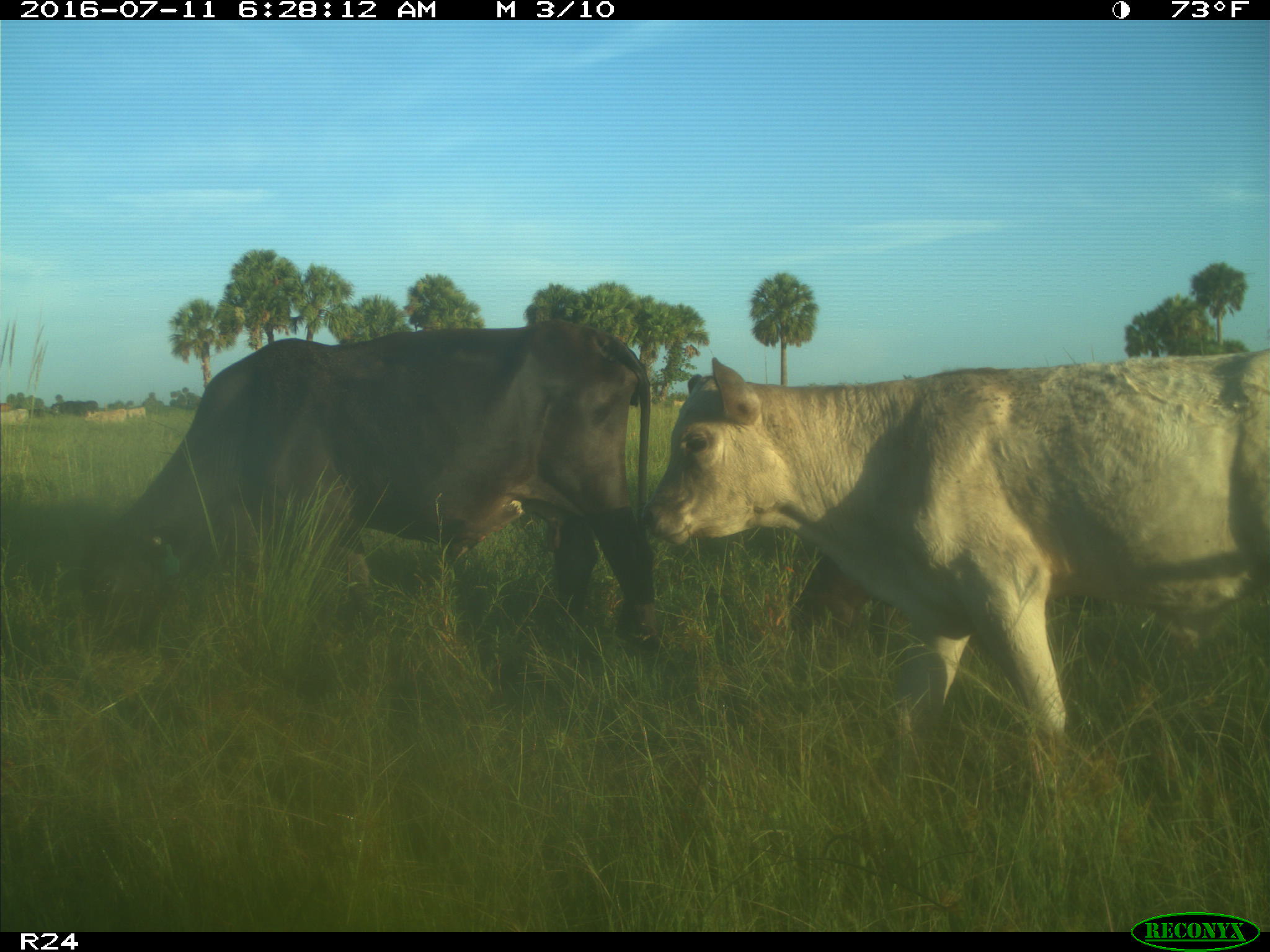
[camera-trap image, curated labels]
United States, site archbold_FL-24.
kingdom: Animalia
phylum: Chordata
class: Mammalia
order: Artiodactyla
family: Bovidae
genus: Bos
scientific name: Bos taurus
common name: domestic cow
Bos taurus (domestic cow).